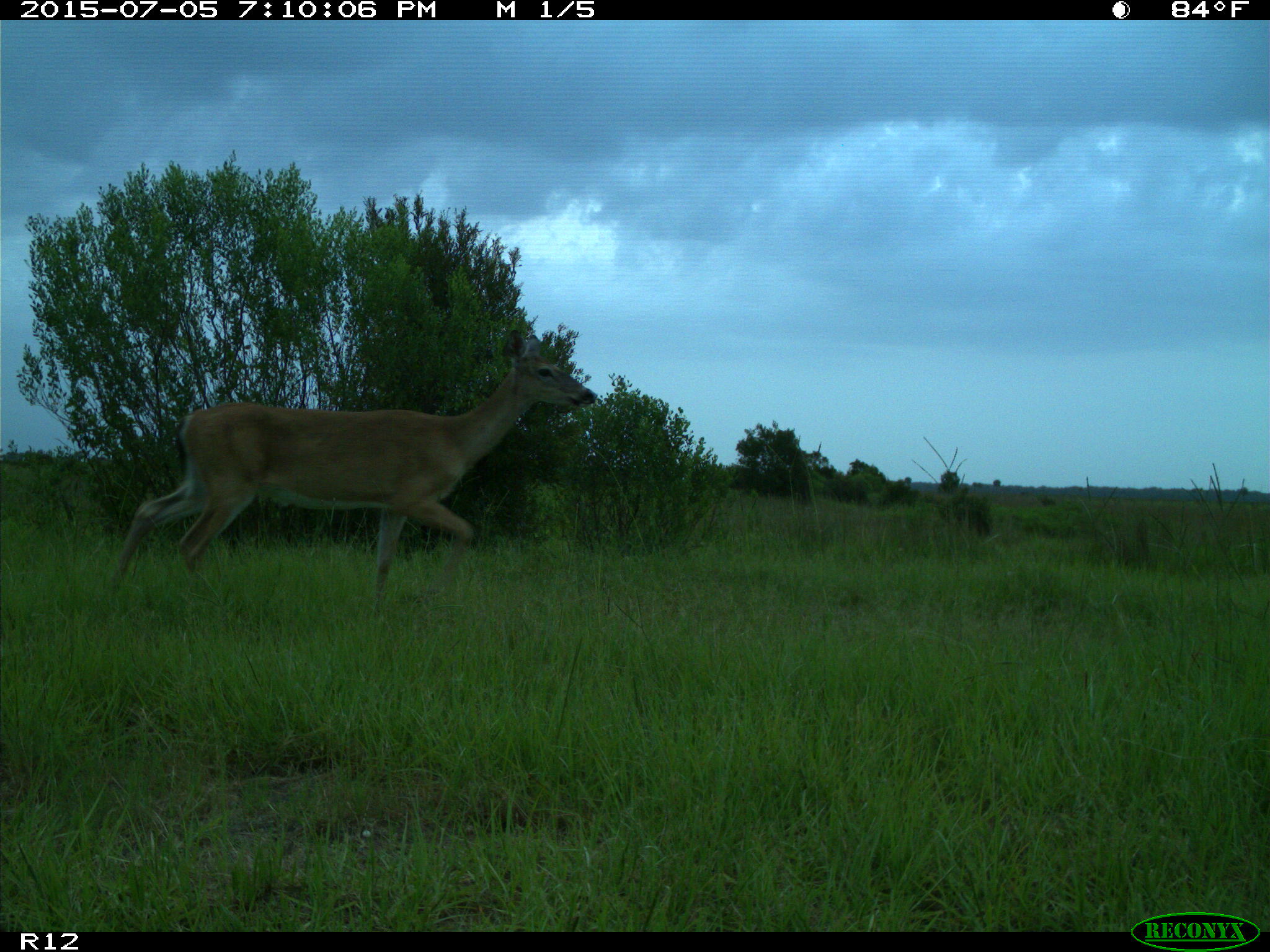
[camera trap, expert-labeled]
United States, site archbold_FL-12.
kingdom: Animalia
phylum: Chordata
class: Mammalia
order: Artiodactyla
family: Cervidae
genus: Odocoileus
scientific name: Odocoileus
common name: deer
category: unidentified deer